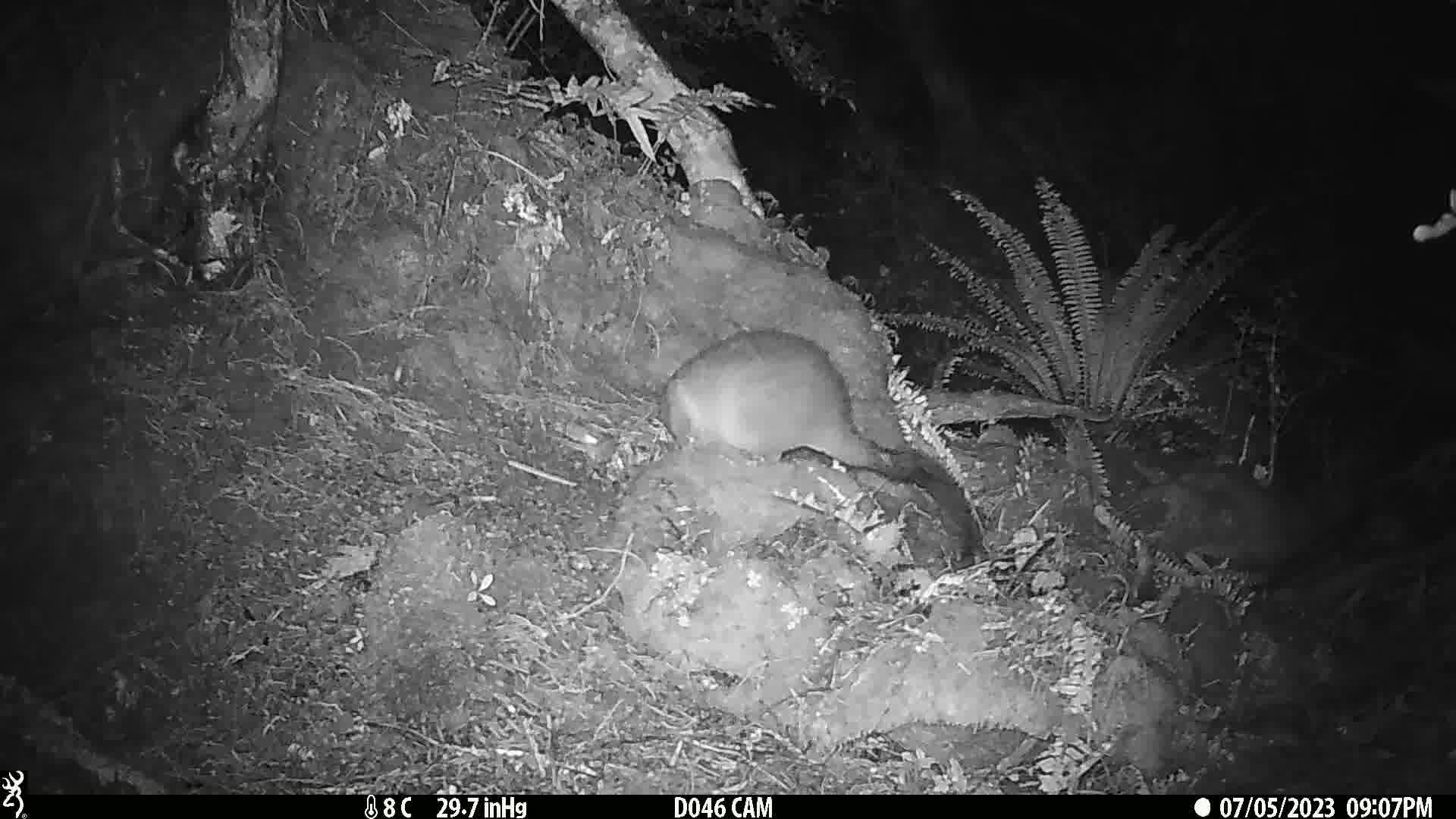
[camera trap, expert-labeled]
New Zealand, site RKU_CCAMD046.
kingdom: Animalia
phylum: Chordata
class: Mammalia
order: Diprotodontia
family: Phalangeridae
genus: Trichosurus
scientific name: Trichosurus vulpecula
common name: common brushtail possum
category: possum